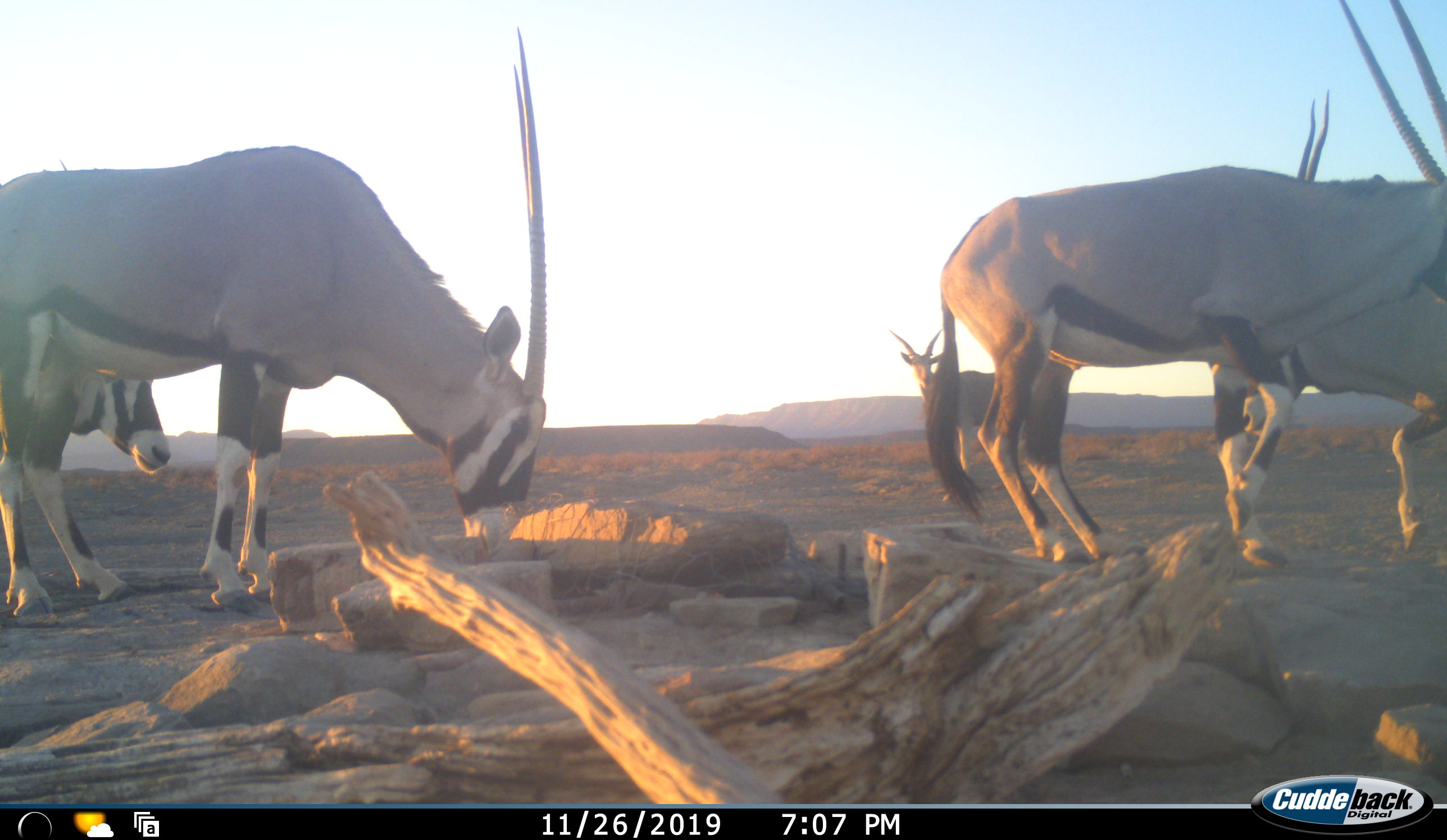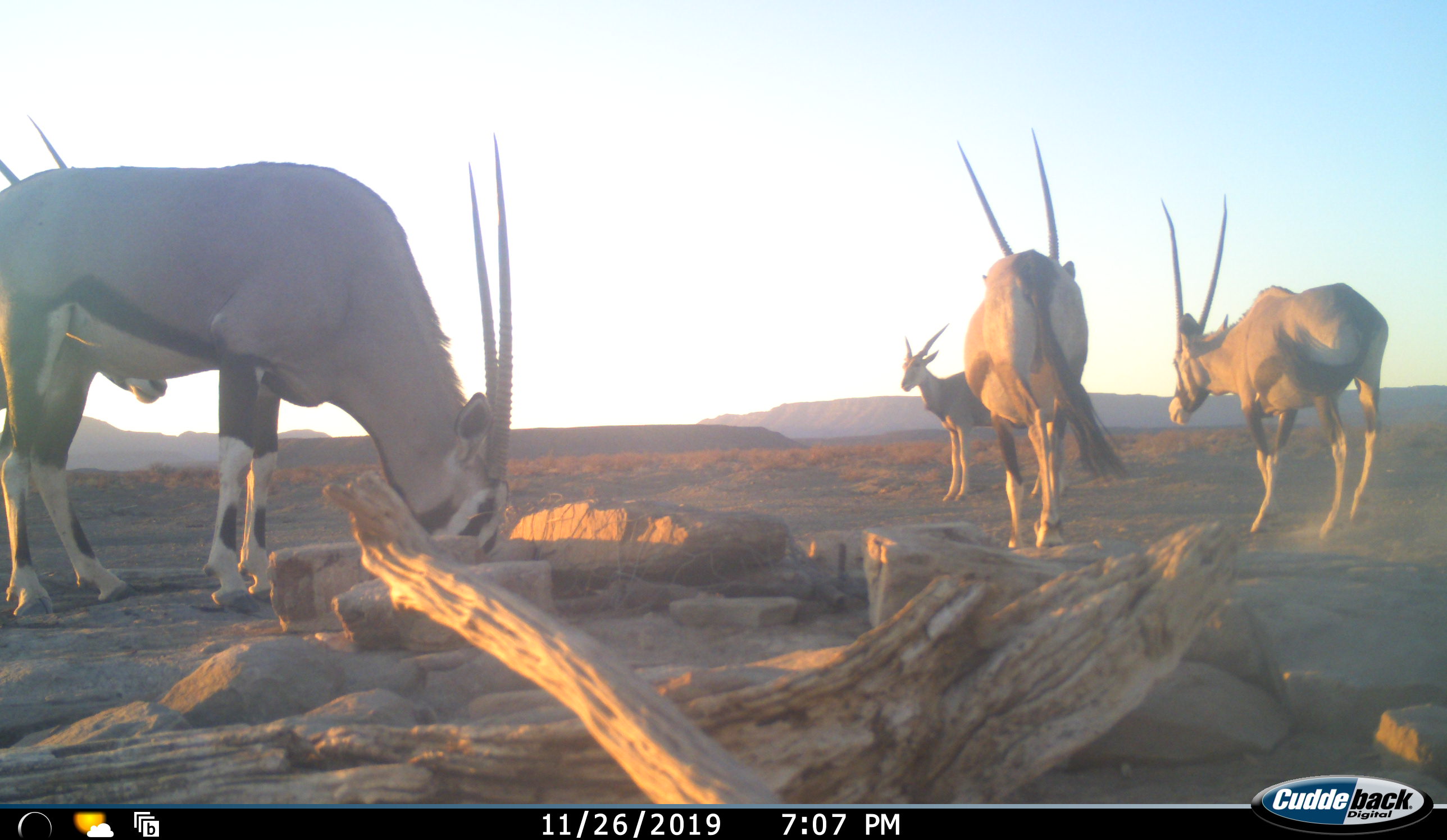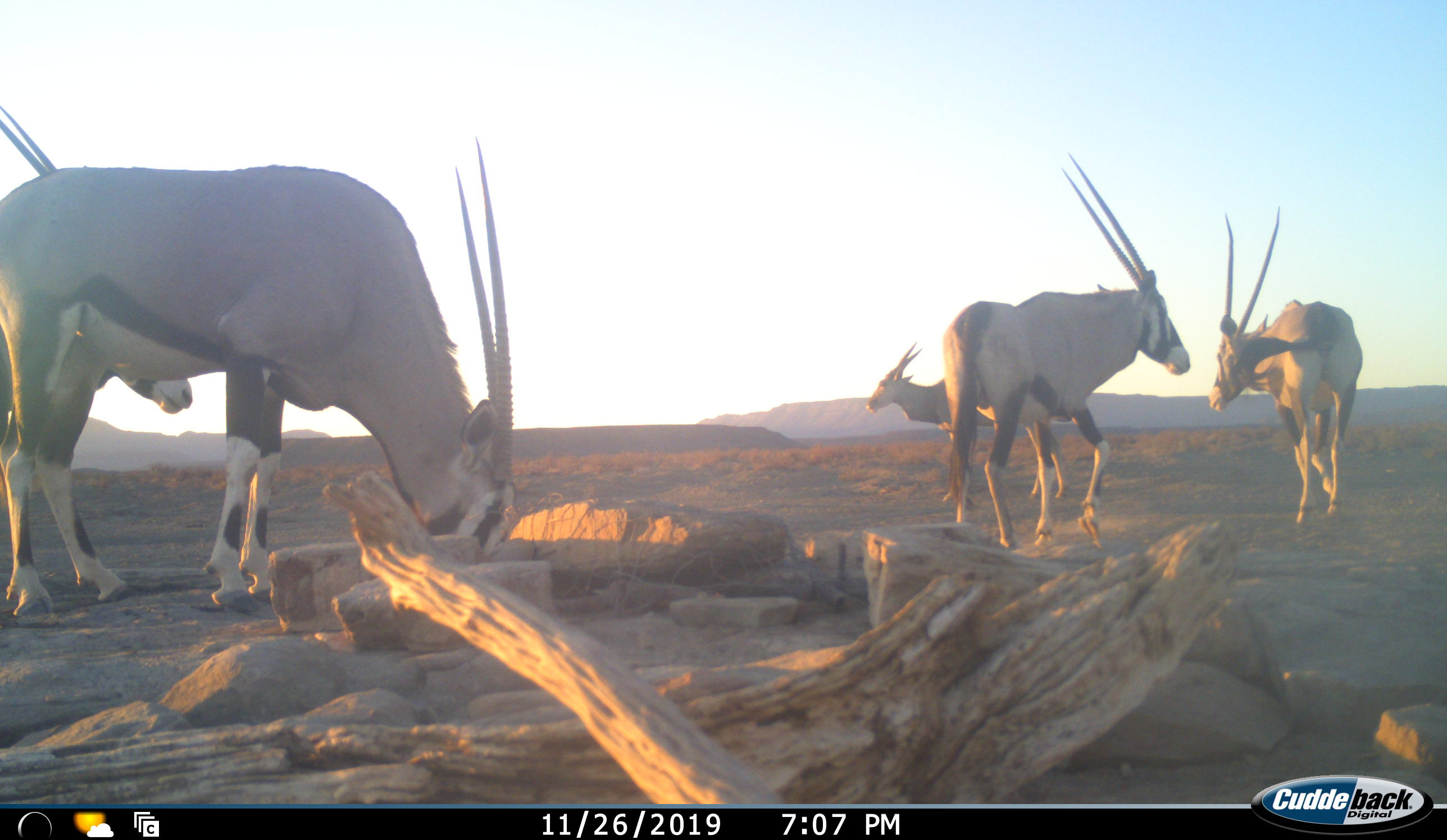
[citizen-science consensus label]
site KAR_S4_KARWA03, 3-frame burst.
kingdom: Animalia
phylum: Chordata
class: Mammalia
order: Artiodactyla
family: Bovidae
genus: Tragelaphus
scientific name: Tragelaphus oryx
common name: eland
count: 1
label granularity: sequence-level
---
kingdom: Animalia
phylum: Chordata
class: Mammalia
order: Artiodactyla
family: Bovidae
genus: Oryx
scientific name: Oryx gazella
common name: gemsbok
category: oryx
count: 4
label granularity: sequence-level